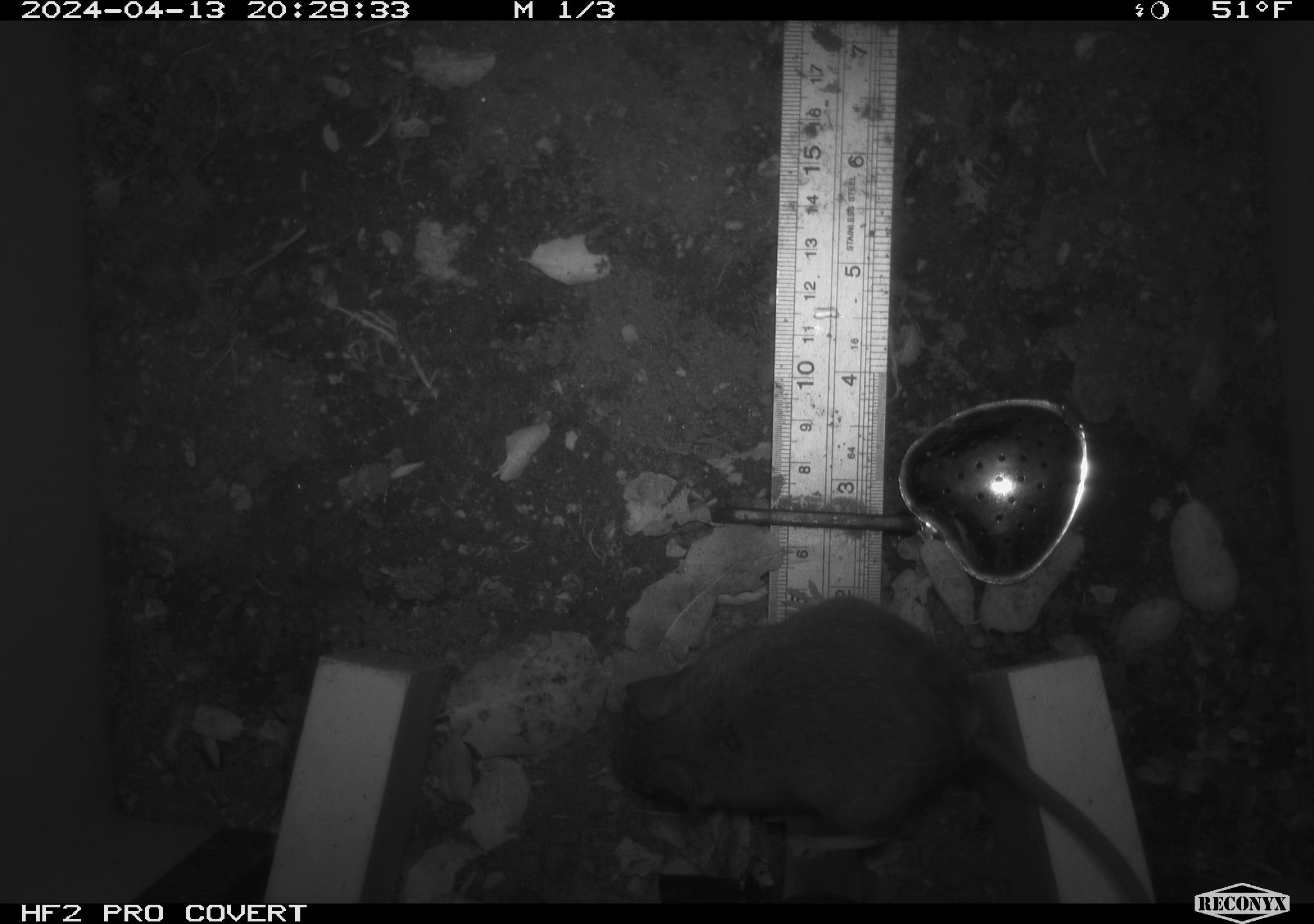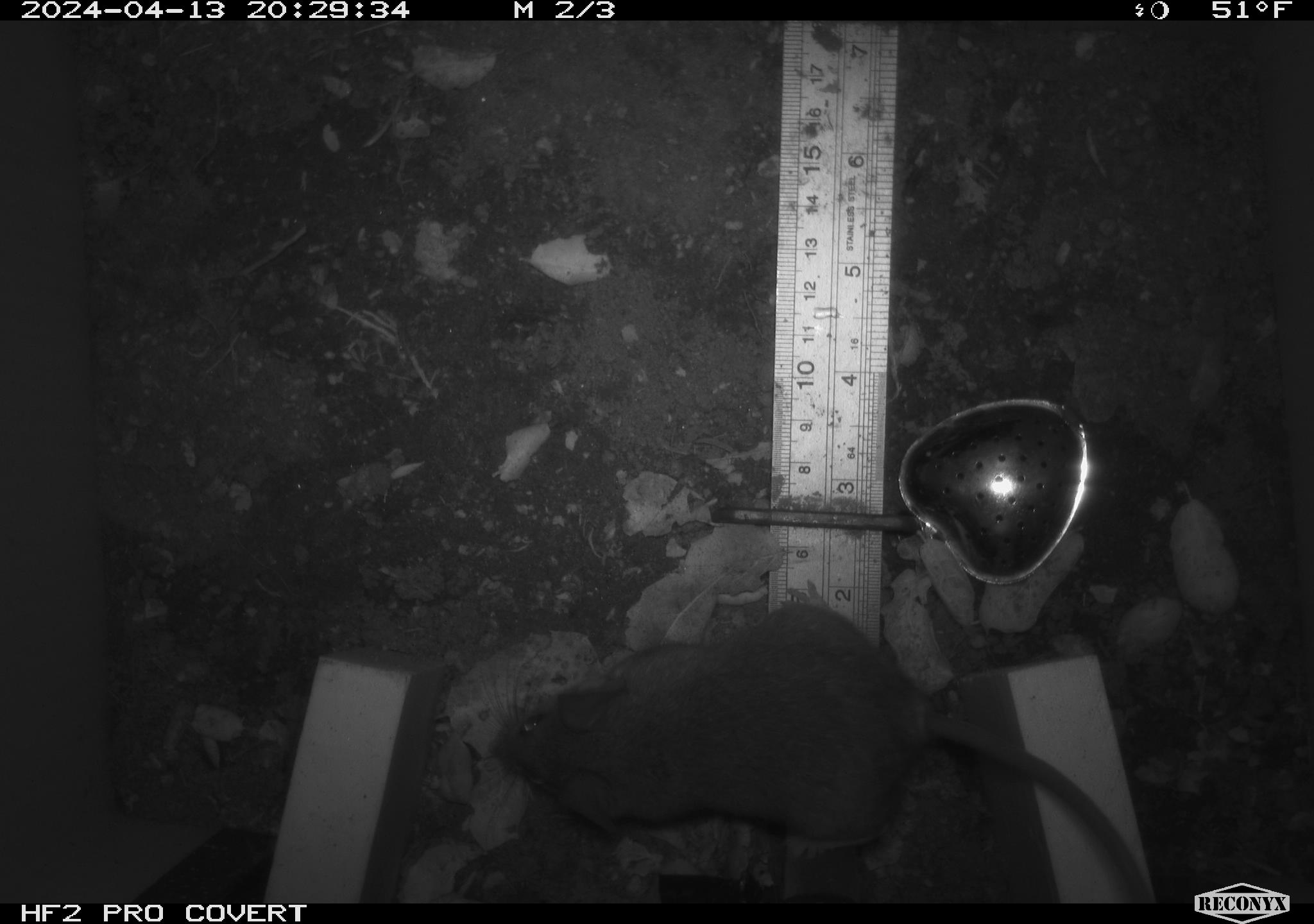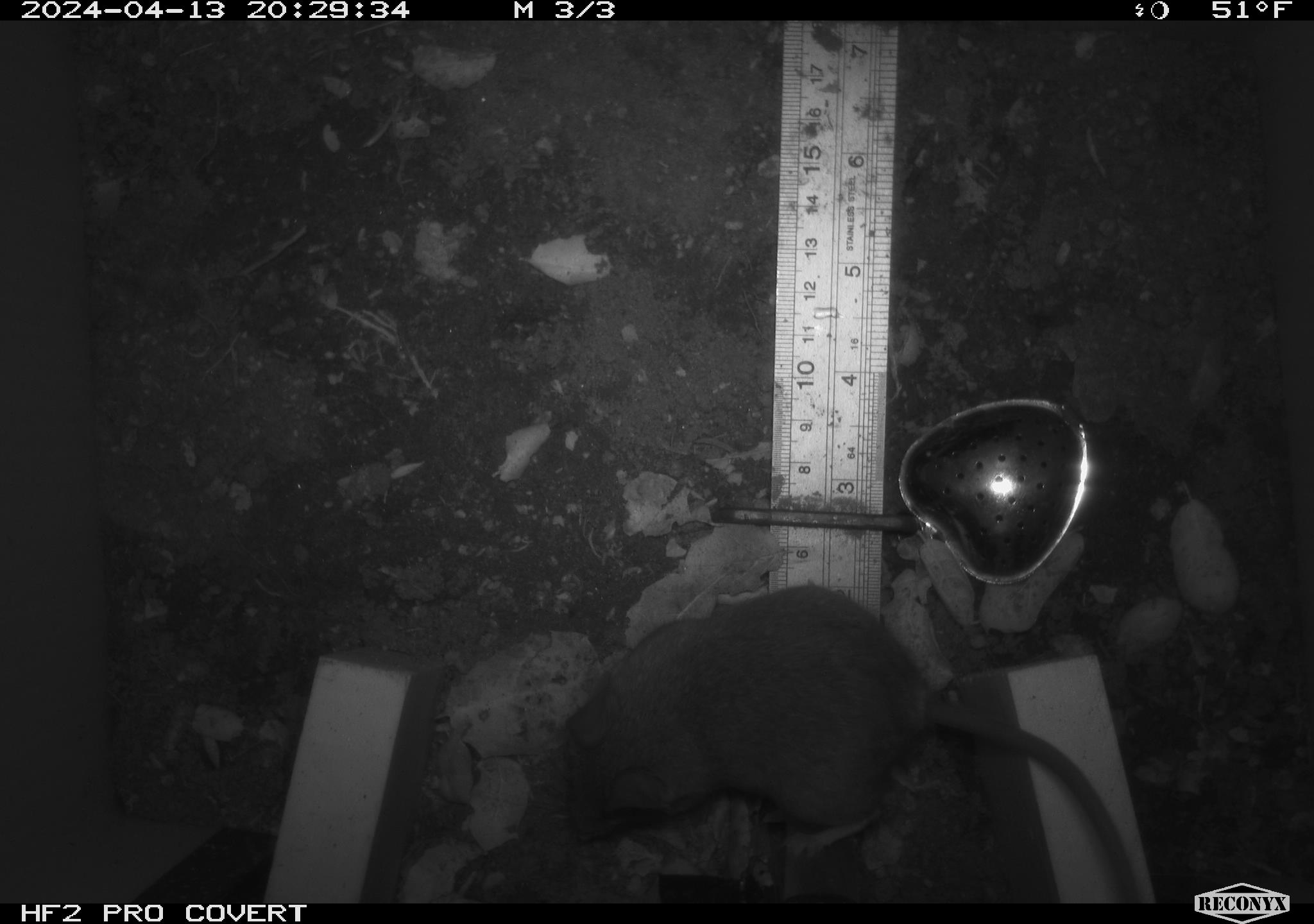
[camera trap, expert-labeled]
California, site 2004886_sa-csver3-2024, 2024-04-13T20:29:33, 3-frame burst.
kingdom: Animalia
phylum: Chordata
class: Mammalia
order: Rodentia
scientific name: Rodentia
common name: rodent